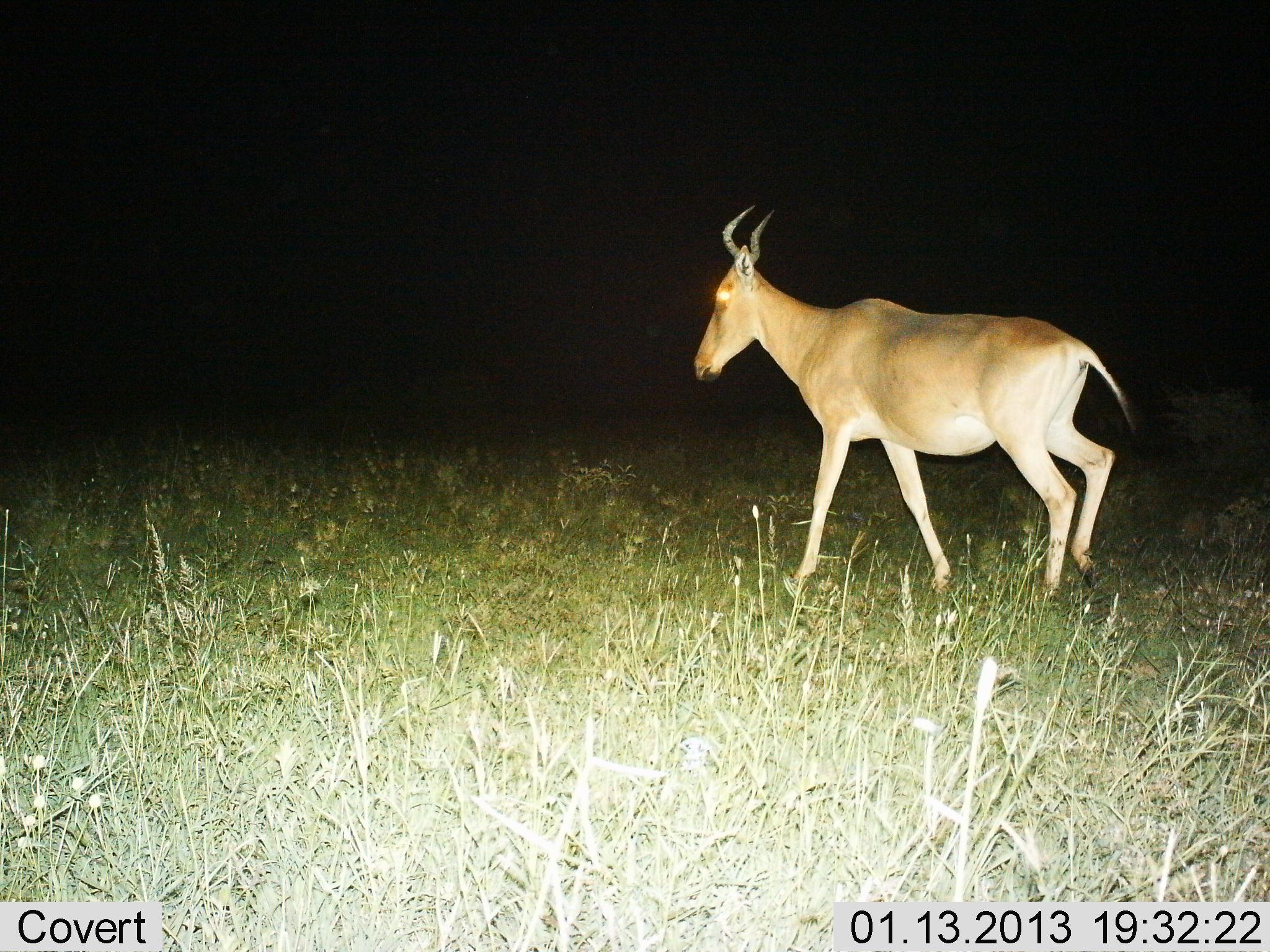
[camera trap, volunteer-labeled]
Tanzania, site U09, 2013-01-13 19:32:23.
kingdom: Animalia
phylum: Chordata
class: Mammalia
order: Artiodactyla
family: Bovidae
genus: Alcelaphus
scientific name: Alcelaphus buselaphus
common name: hartebeest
Hartebeest (Alcelaphus buselaphus), count 1. Behavior (volunteer vote fractions): standing 10%, resting 0%, moving 90%, interacting 0%. Young present (vote fraction): 0%. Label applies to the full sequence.